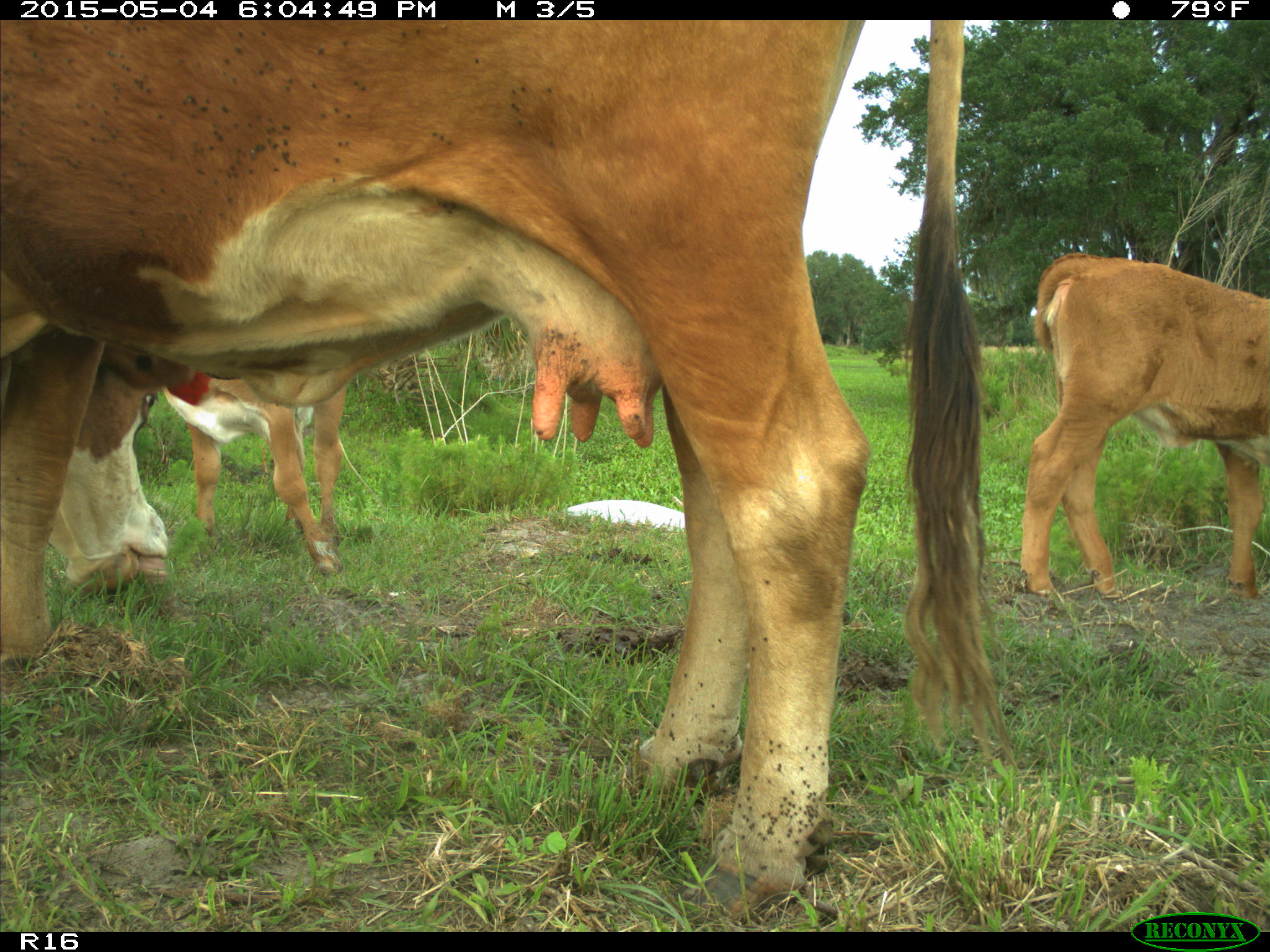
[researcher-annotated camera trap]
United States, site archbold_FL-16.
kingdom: Animalia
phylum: Chordata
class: Mammalia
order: Artiodactyla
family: Bovidae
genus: Bos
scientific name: Bos taurus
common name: domestic cow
Bos taurus (domestic cow).